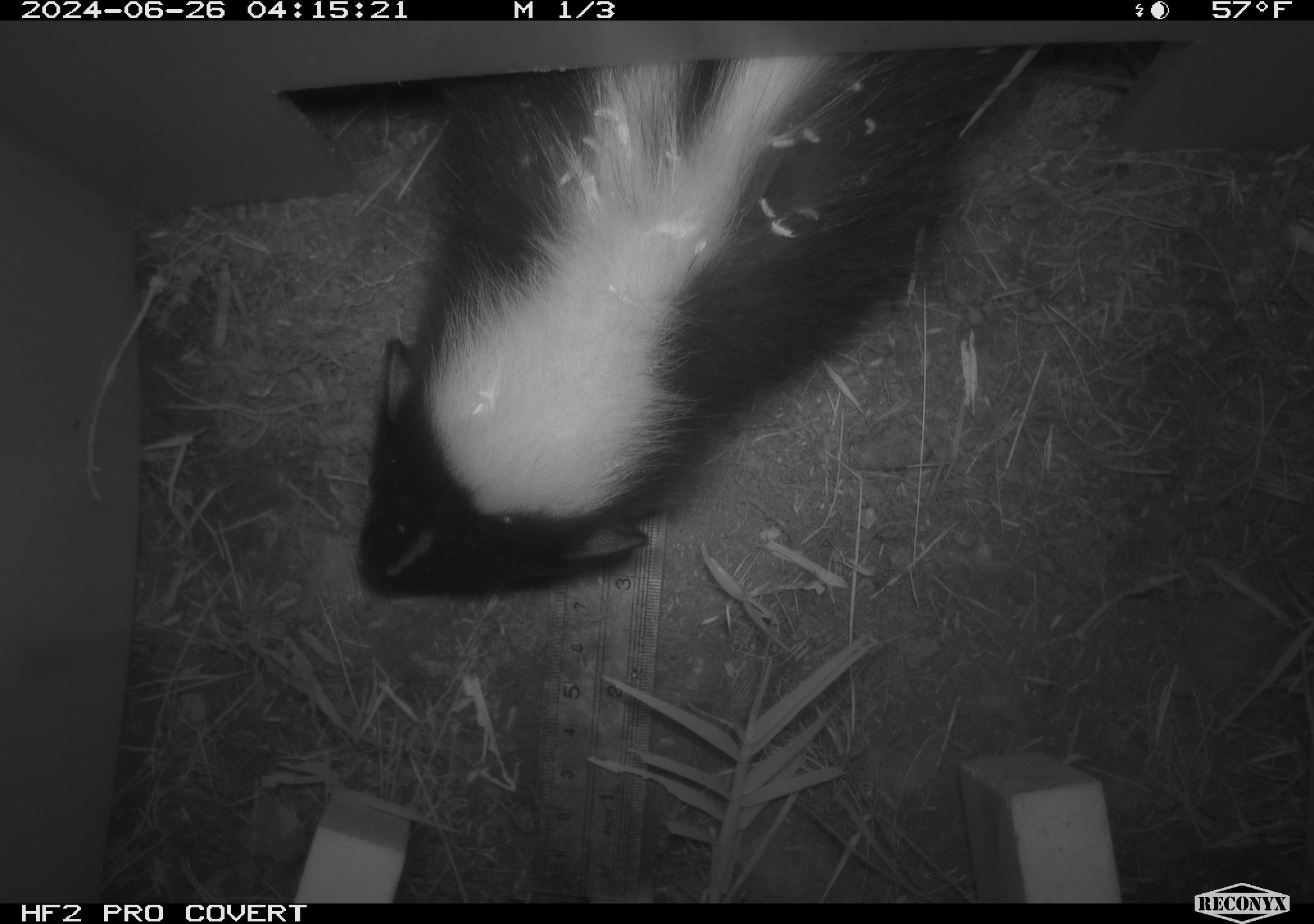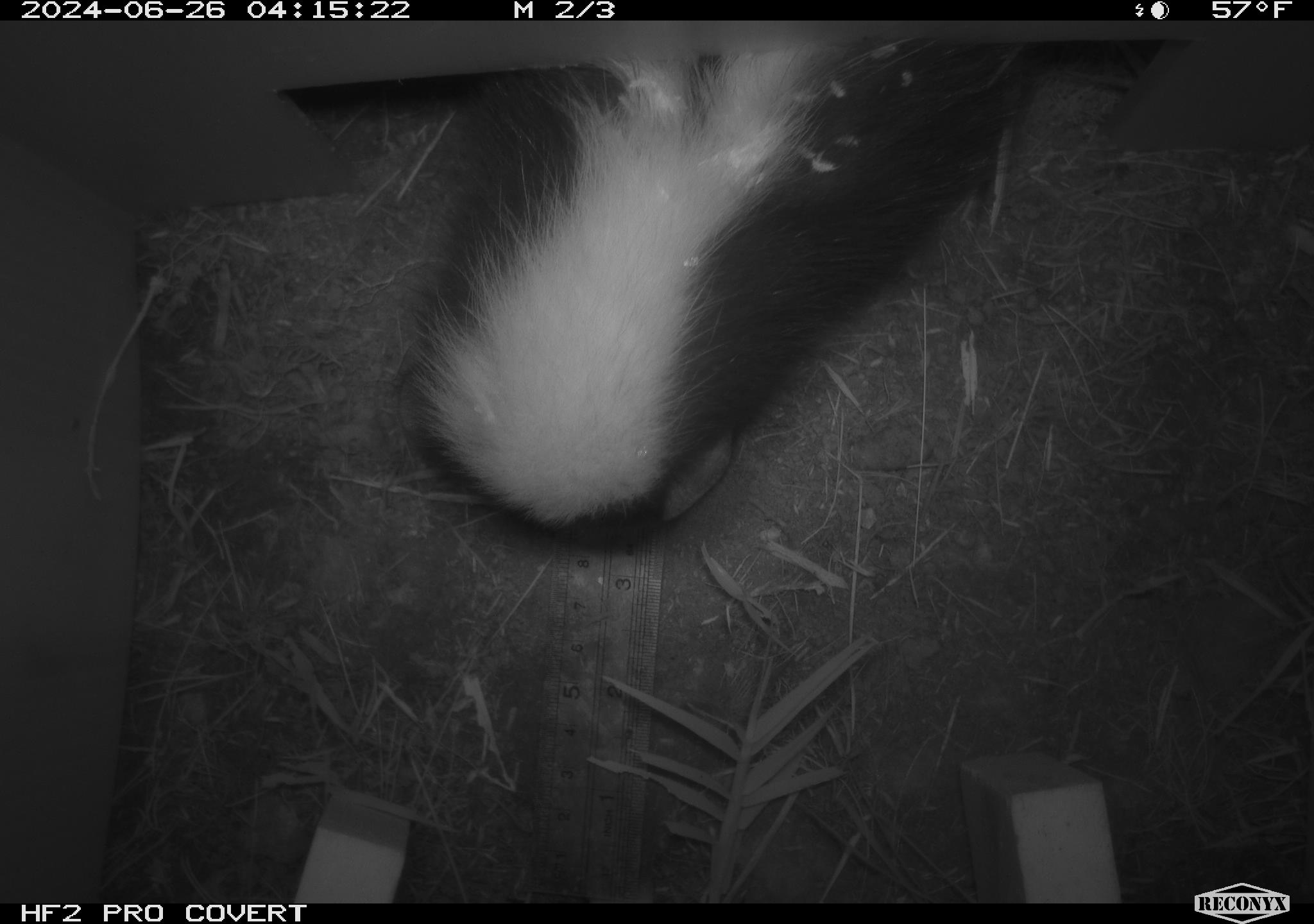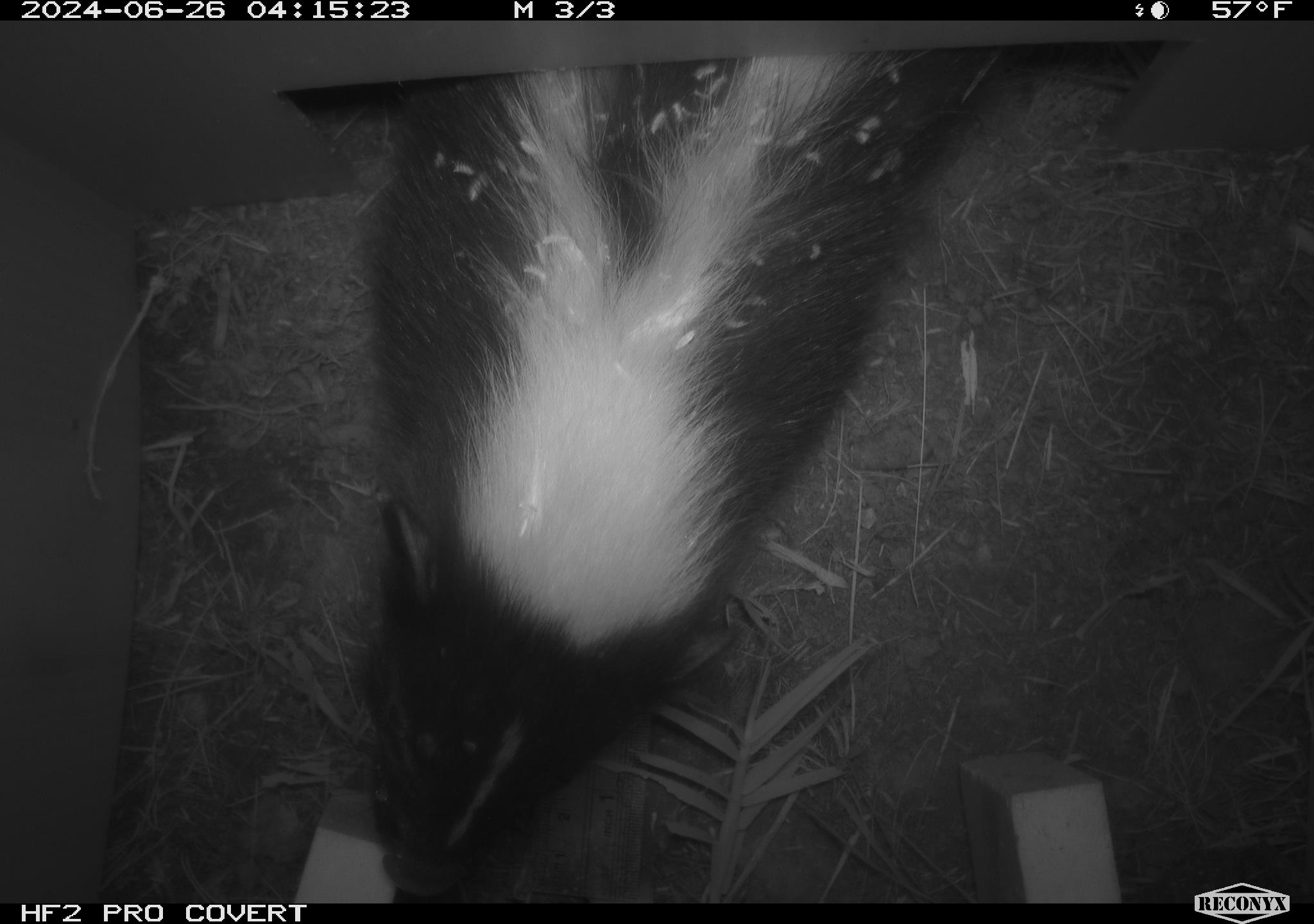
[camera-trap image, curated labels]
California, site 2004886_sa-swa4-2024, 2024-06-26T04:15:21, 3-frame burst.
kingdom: Animalia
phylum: Chordata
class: Mammalia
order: Carnivora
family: Mephitidae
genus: Mephitis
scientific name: Mephitis mephitis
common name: striped skunk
Striped skunk (Mephitis mephitis).